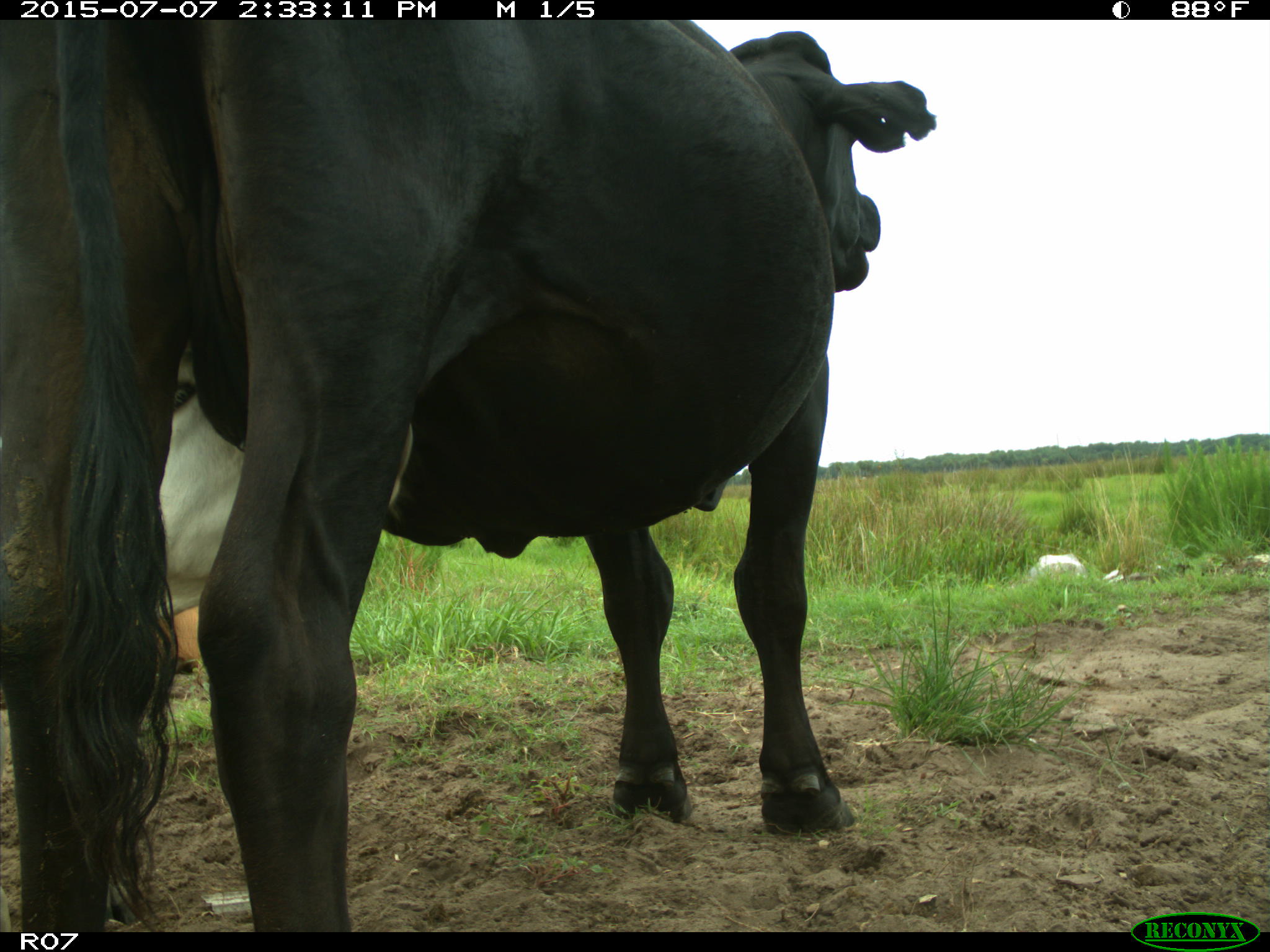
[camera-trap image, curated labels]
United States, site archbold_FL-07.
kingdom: Animalia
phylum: Chordata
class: Mammalia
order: Artiodactyla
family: Bovidae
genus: Bos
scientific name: Bos taurus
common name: domestic cow